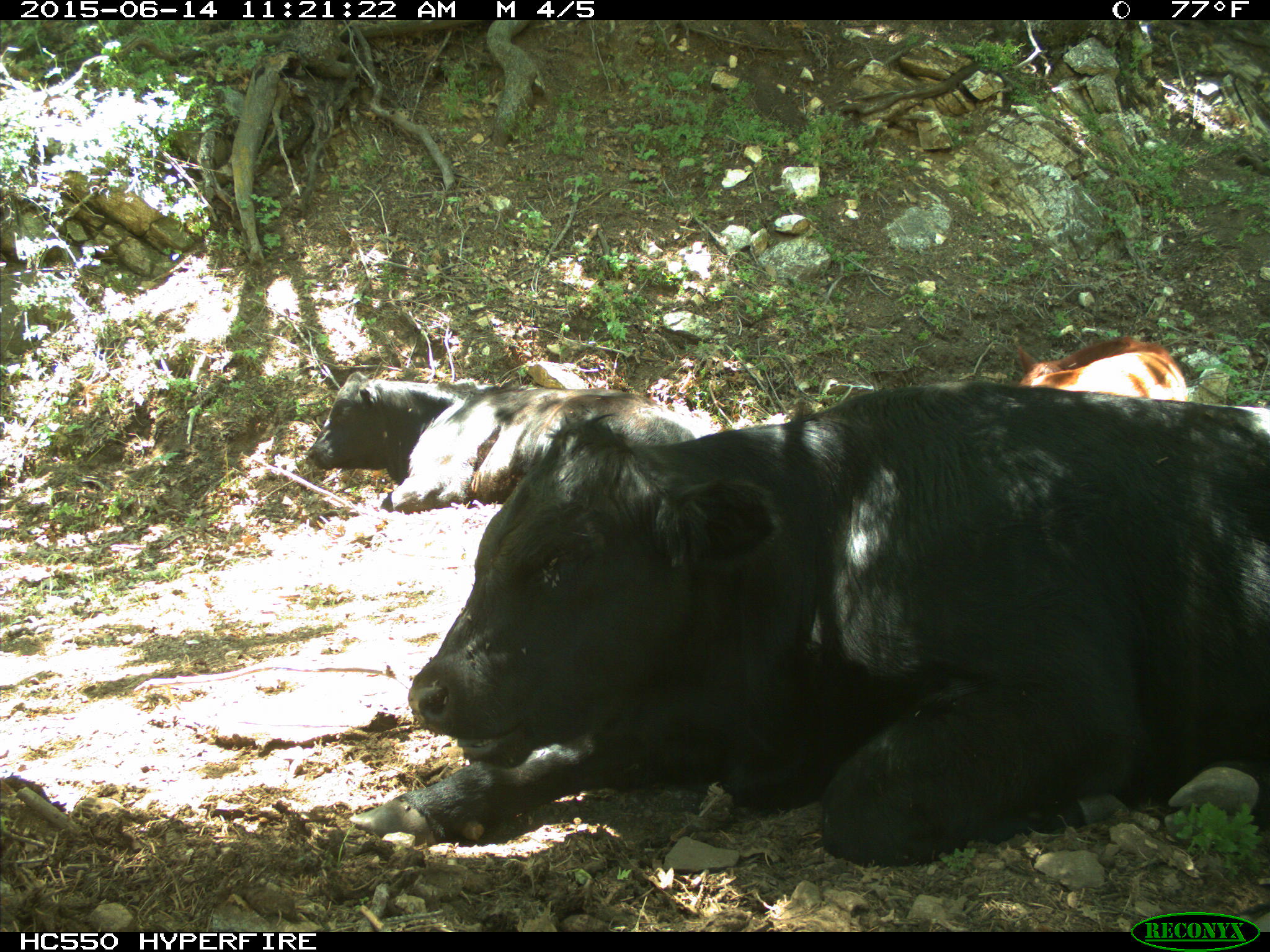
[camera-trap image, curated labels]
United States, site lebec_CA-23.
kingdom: Animalia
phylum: Chordata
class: Mammalia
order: Artiodactyla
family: Bovidae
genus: Bos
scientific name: Bos taurus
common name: domestic cow